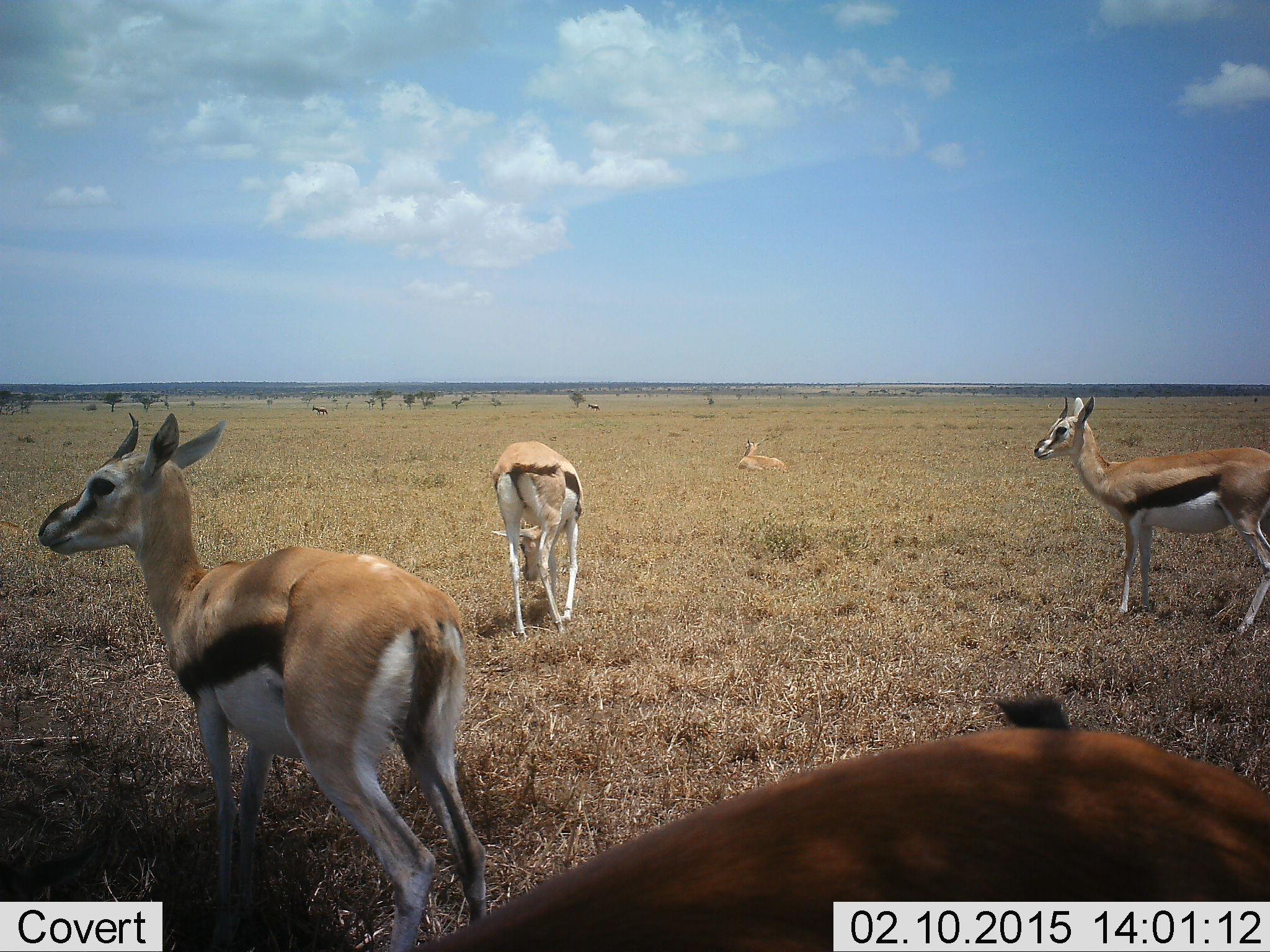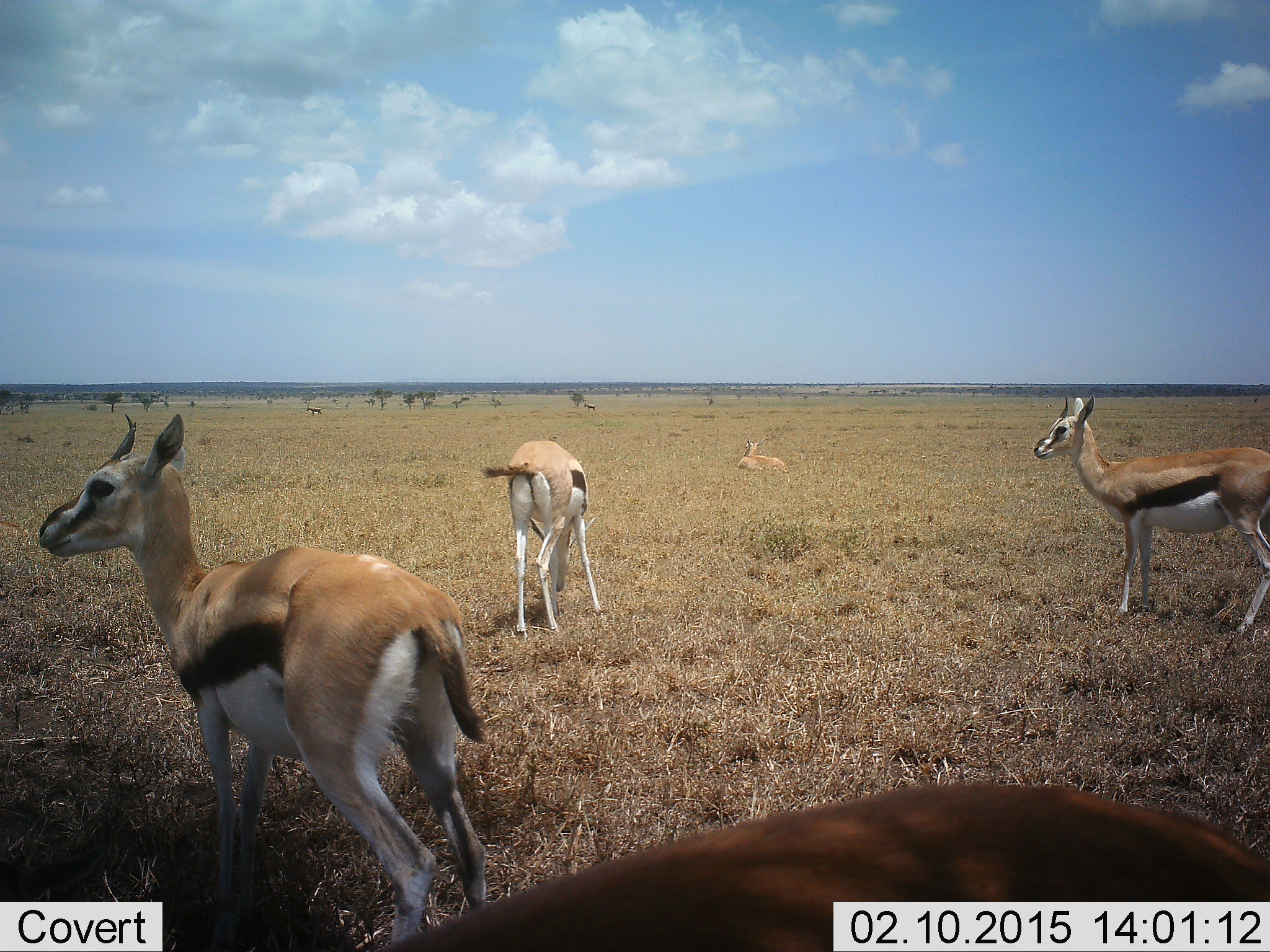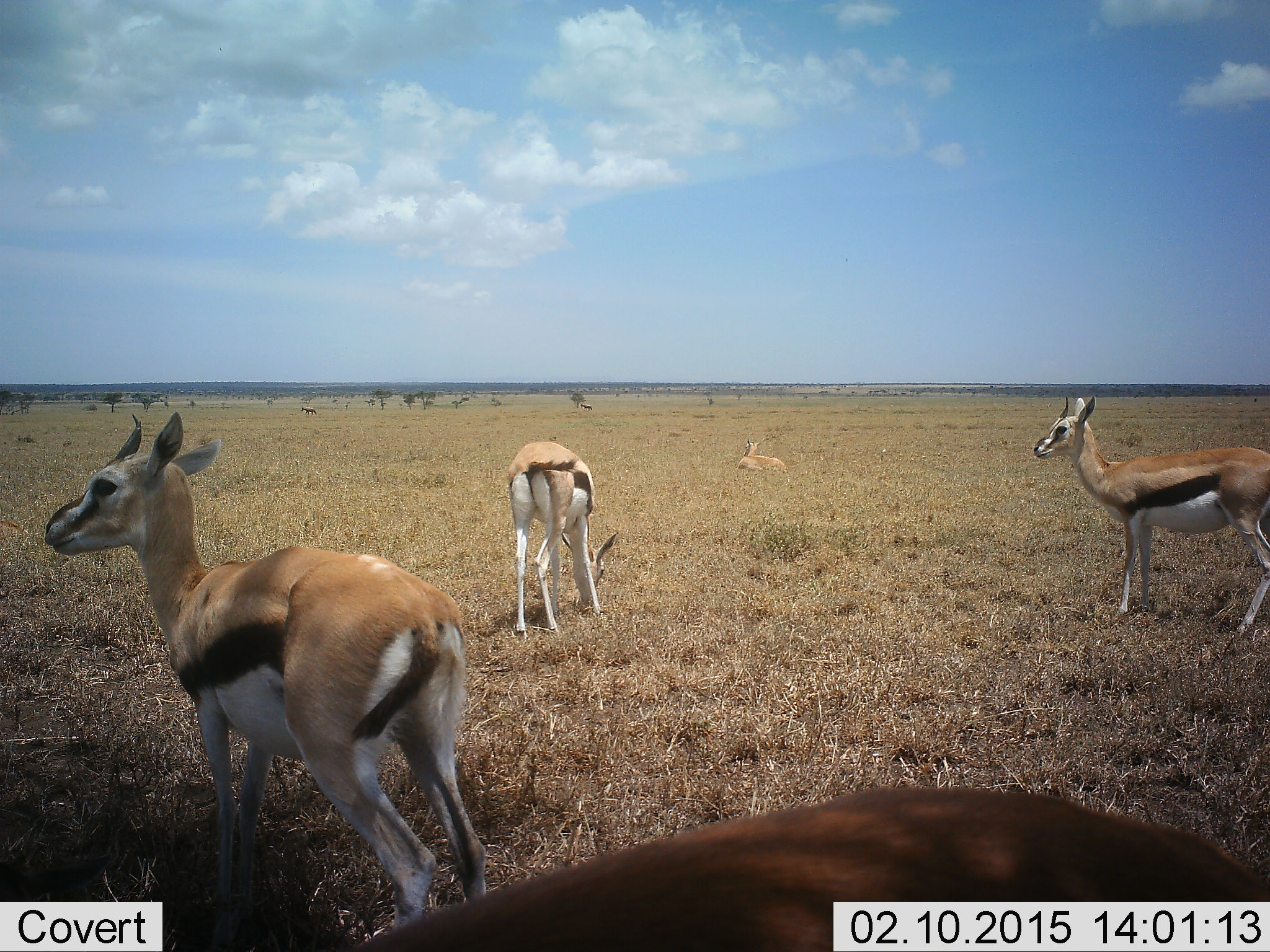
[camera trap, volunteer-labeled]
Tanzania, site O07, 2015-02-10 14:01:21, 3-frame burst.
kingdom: Animalia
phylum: Chordata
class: Mammalia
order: Artiodactyla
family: Bovidae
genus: Eudorcas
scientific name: Eudorcas thomsonii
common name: thomson's gazelle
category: gazellethomsons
Gazellethomsons (thomson's gazelle) (Eudorcas thomsonii), count 4. Behavior (volunteer vote fractions): standing 100%, resting 60%, moving 0%, interacting 0%. Young present (vote fraction): 0%. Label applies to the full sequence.